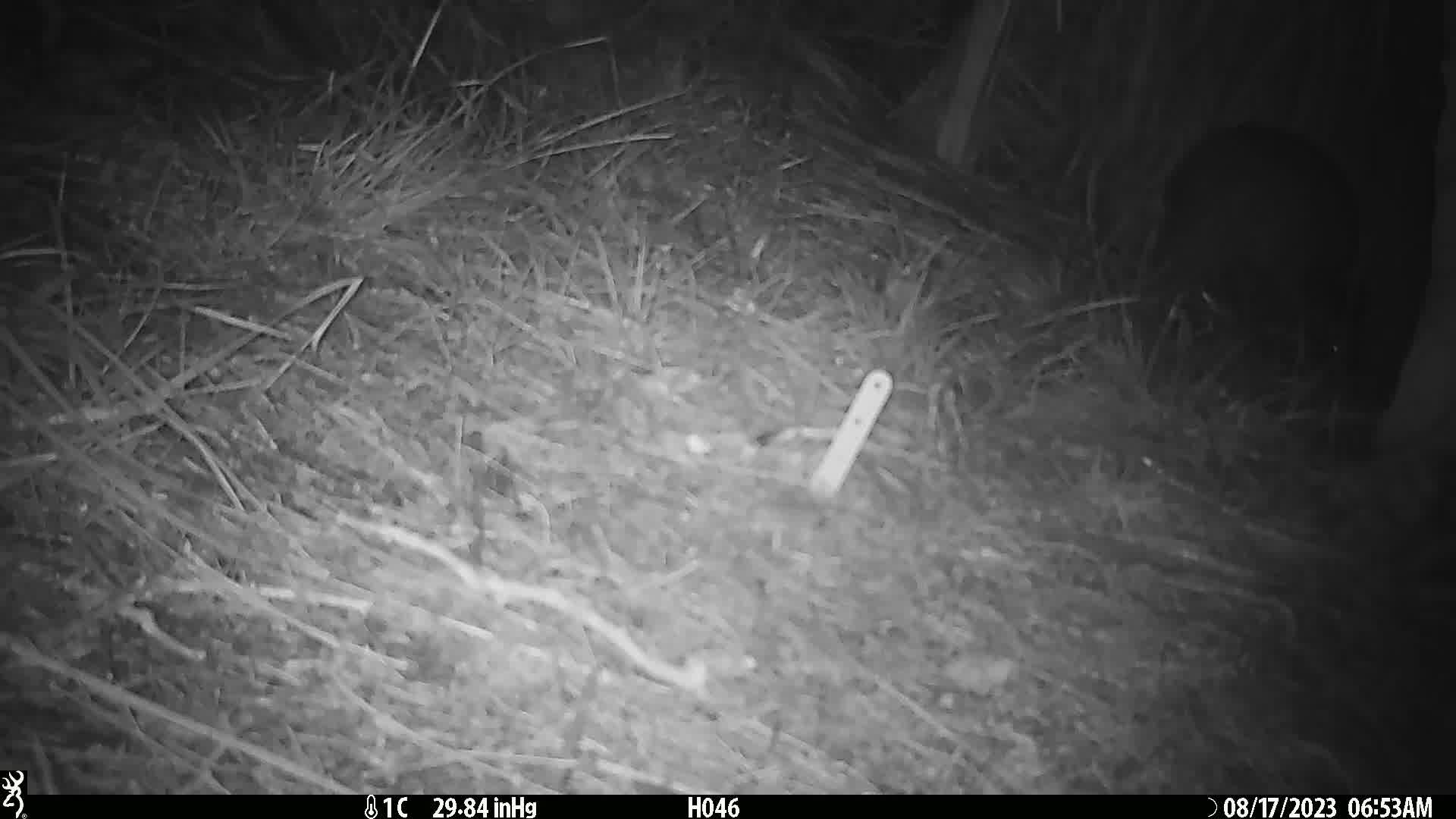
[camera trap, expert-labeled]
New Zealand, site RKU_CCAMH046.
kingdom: Animalia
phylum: Chordata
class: Aves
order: Apterygiformes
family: Apterygidae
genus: Apteryx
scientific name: Apteryx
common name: kiwi